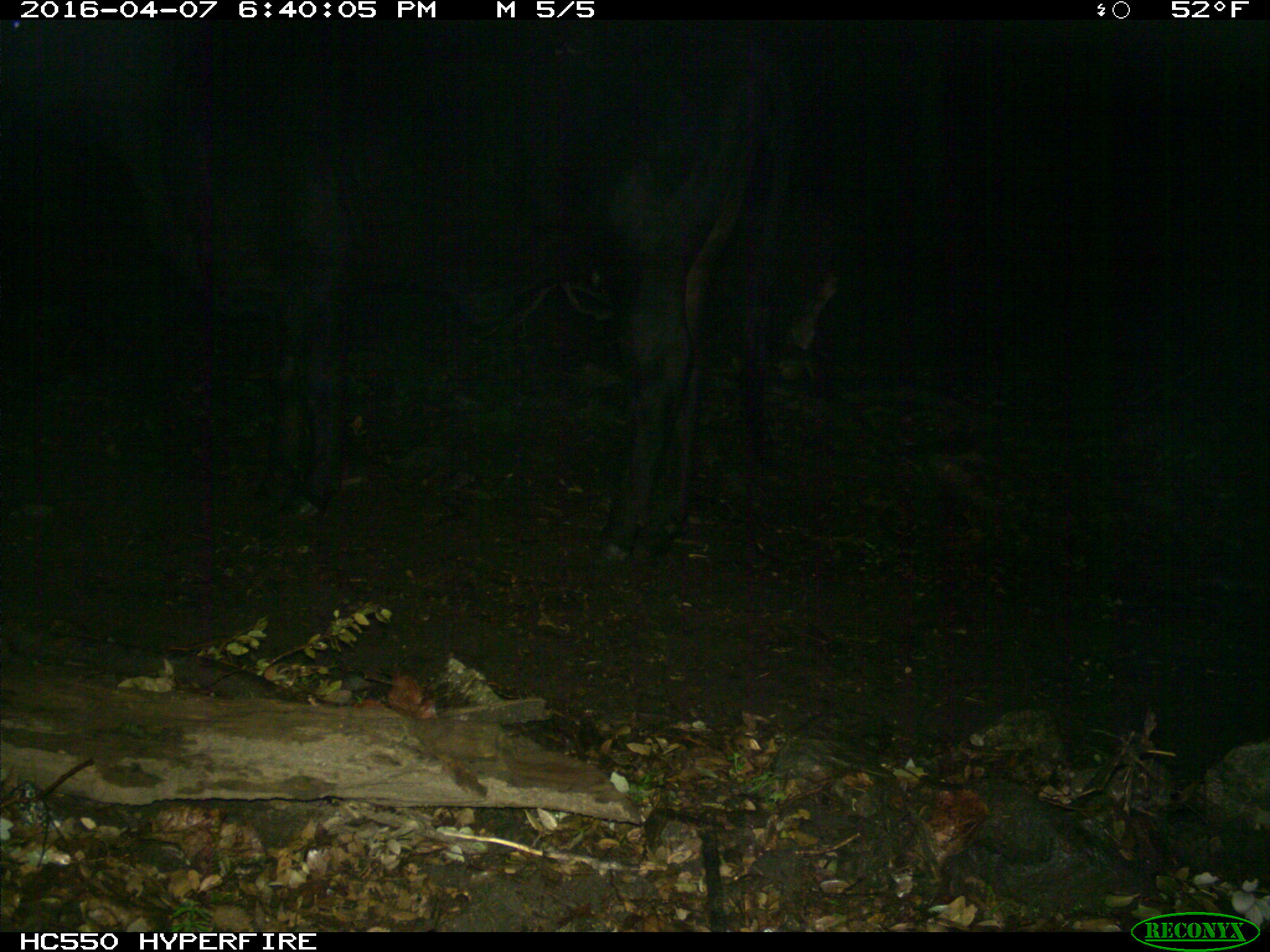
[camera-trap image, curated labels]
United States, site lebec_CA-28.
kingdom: Animalia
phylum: Chordata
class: Mammalia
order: Artiodactyla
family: Bovidae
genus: Bos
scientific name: Bos taurus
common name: domestic cow